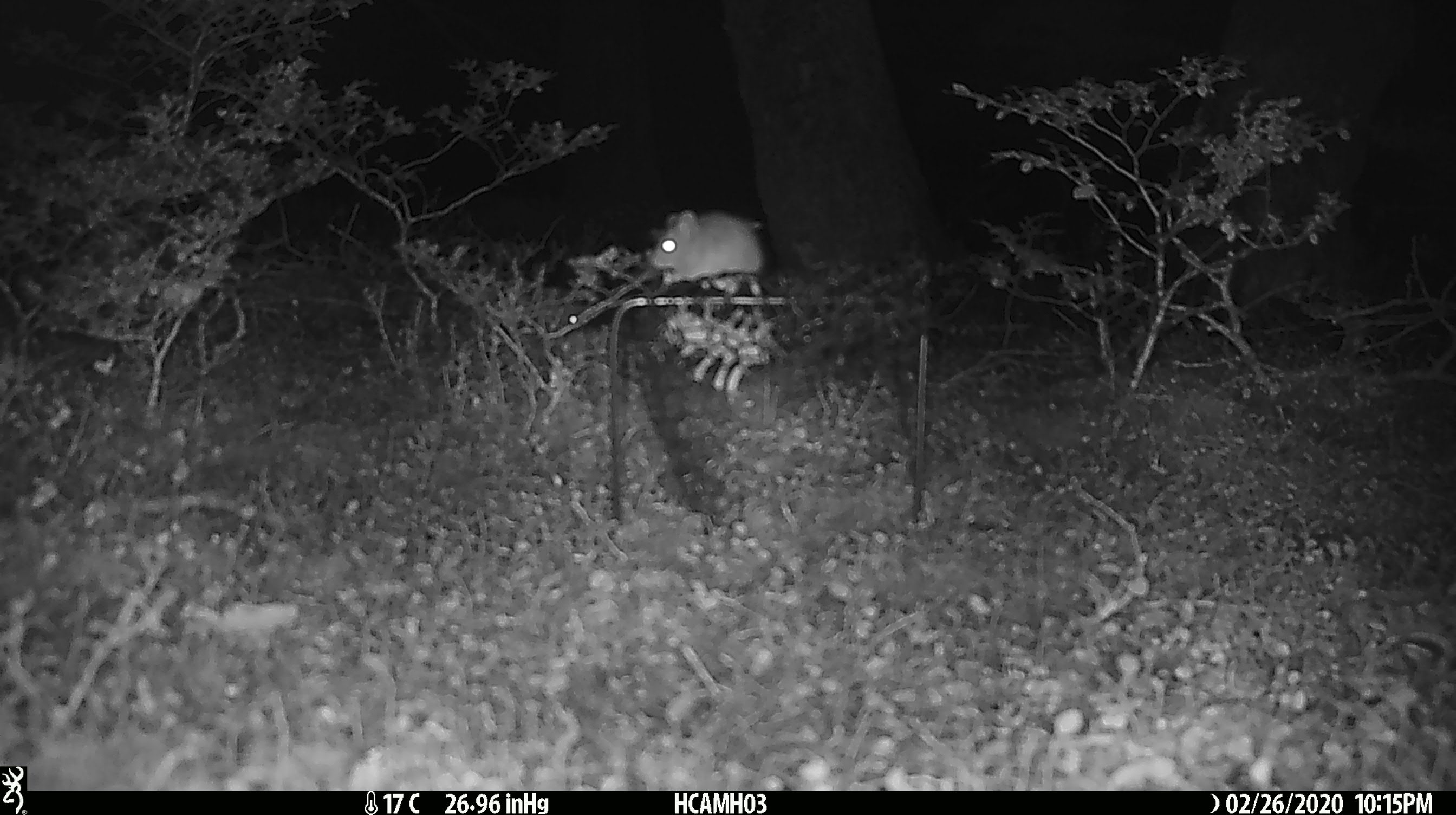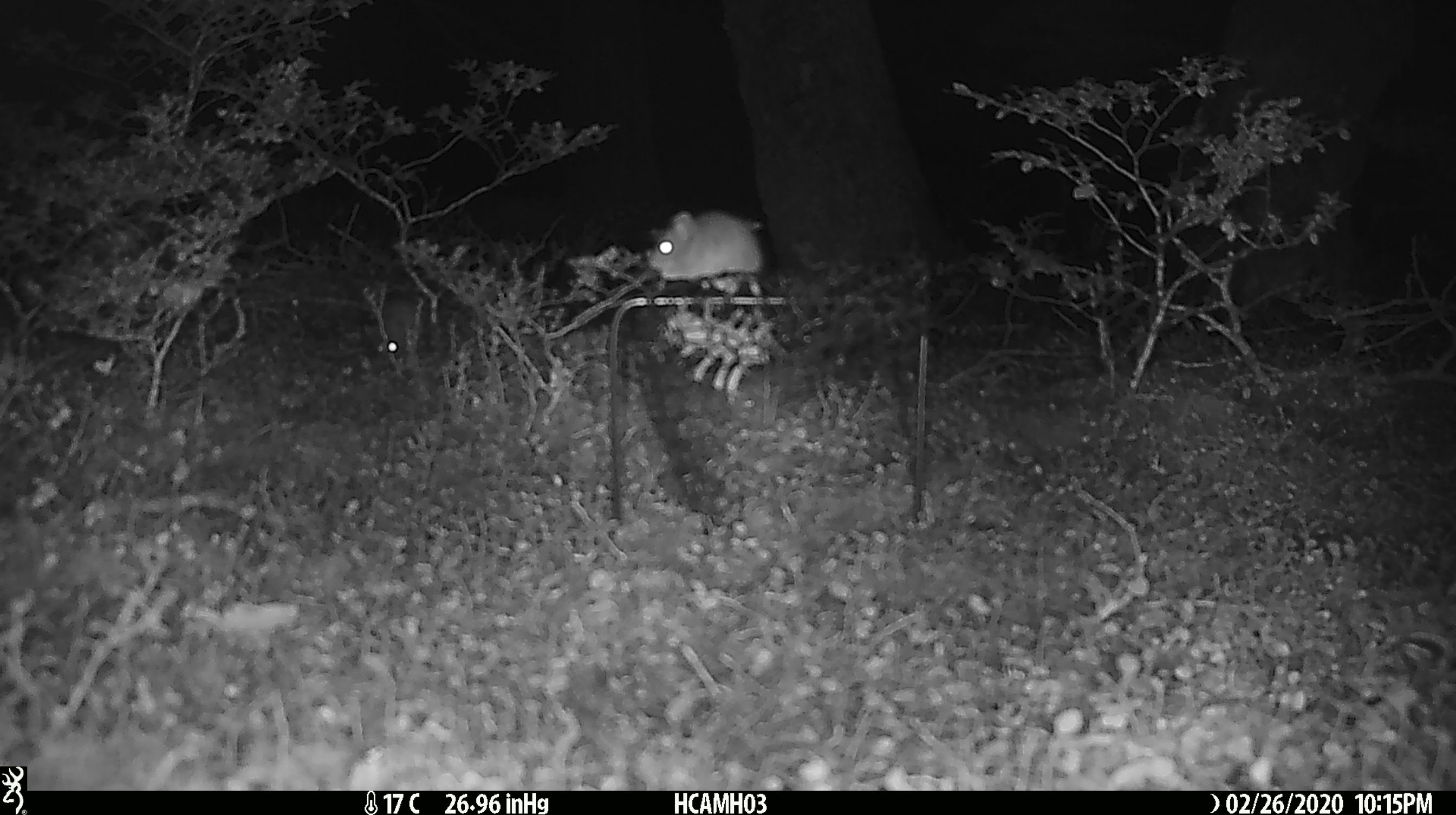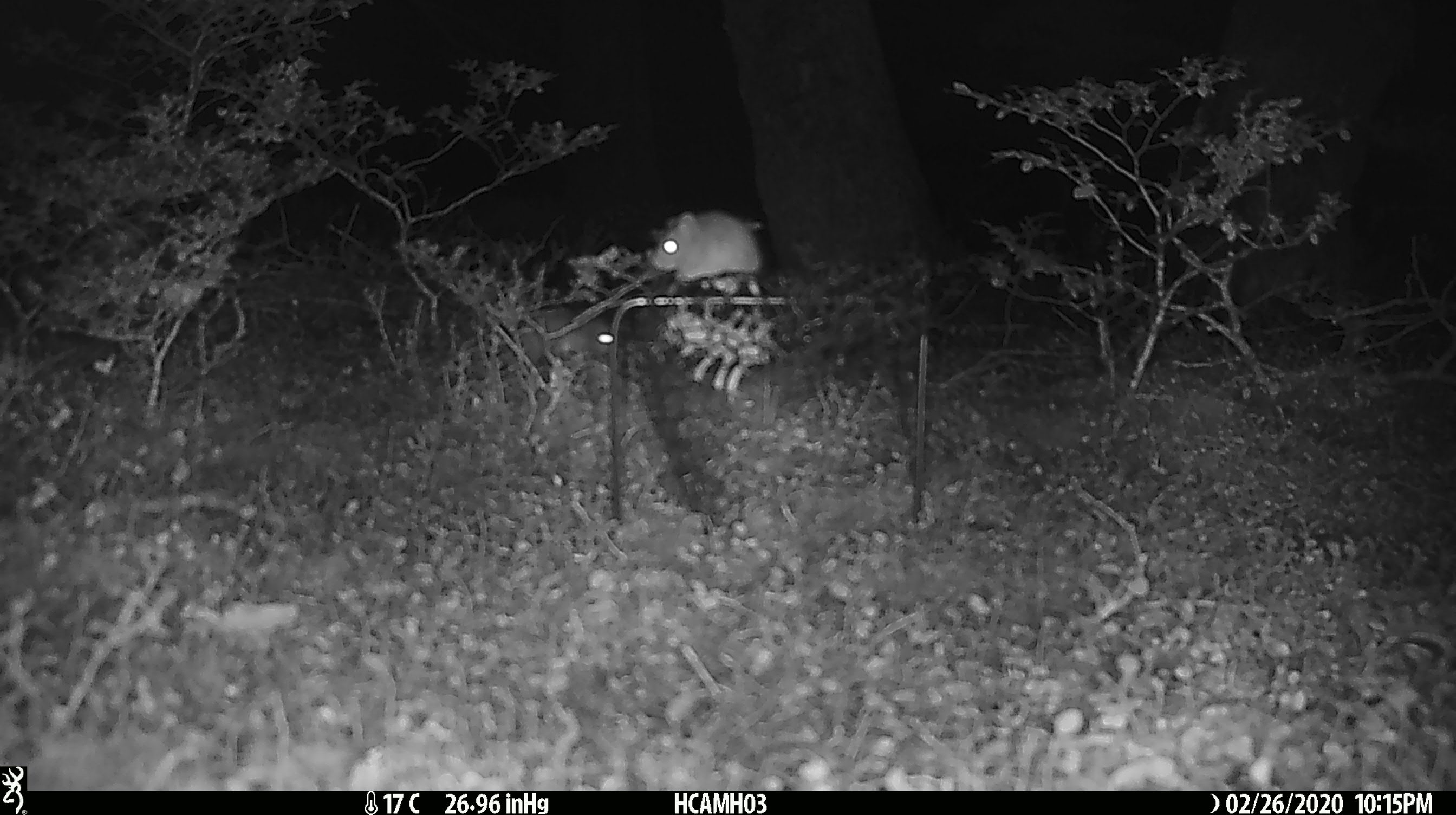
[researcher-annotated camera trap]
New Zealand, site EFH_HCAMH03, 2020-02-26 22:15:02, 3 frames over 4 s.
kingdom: Animalia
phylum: Chordata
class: Mammalia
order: Rodentia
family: Muridae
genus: Mus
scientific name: Mus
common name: mouse